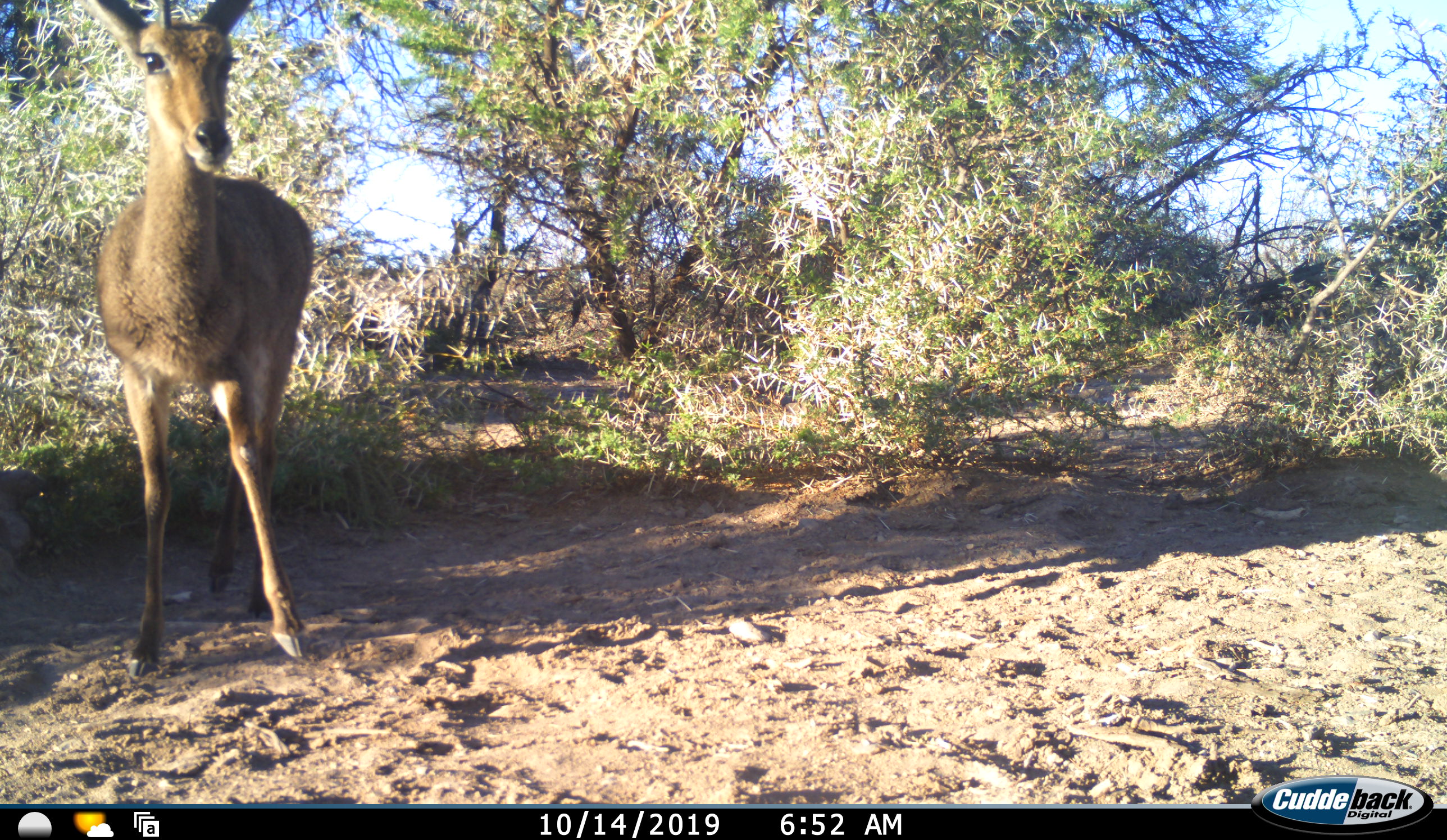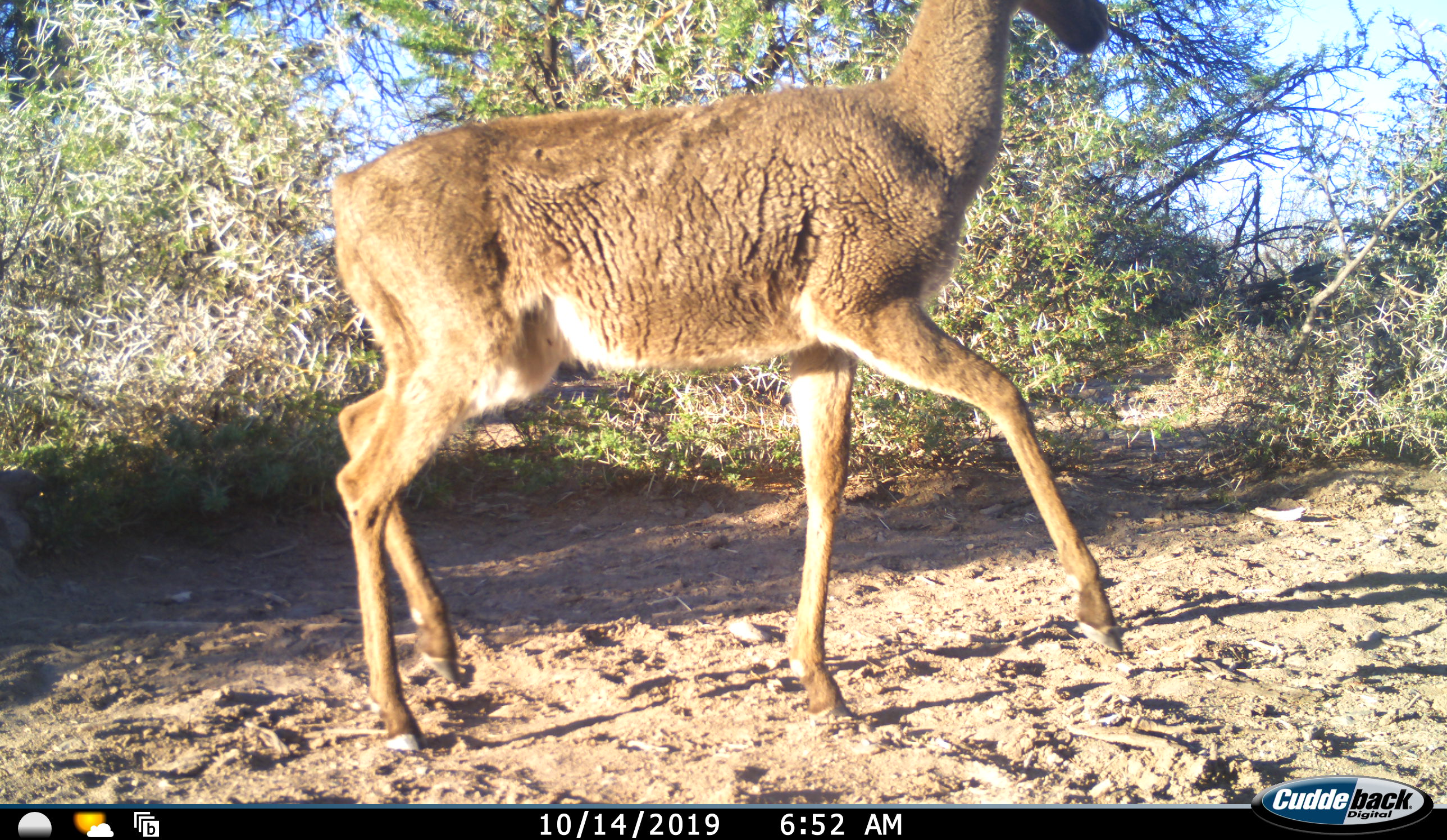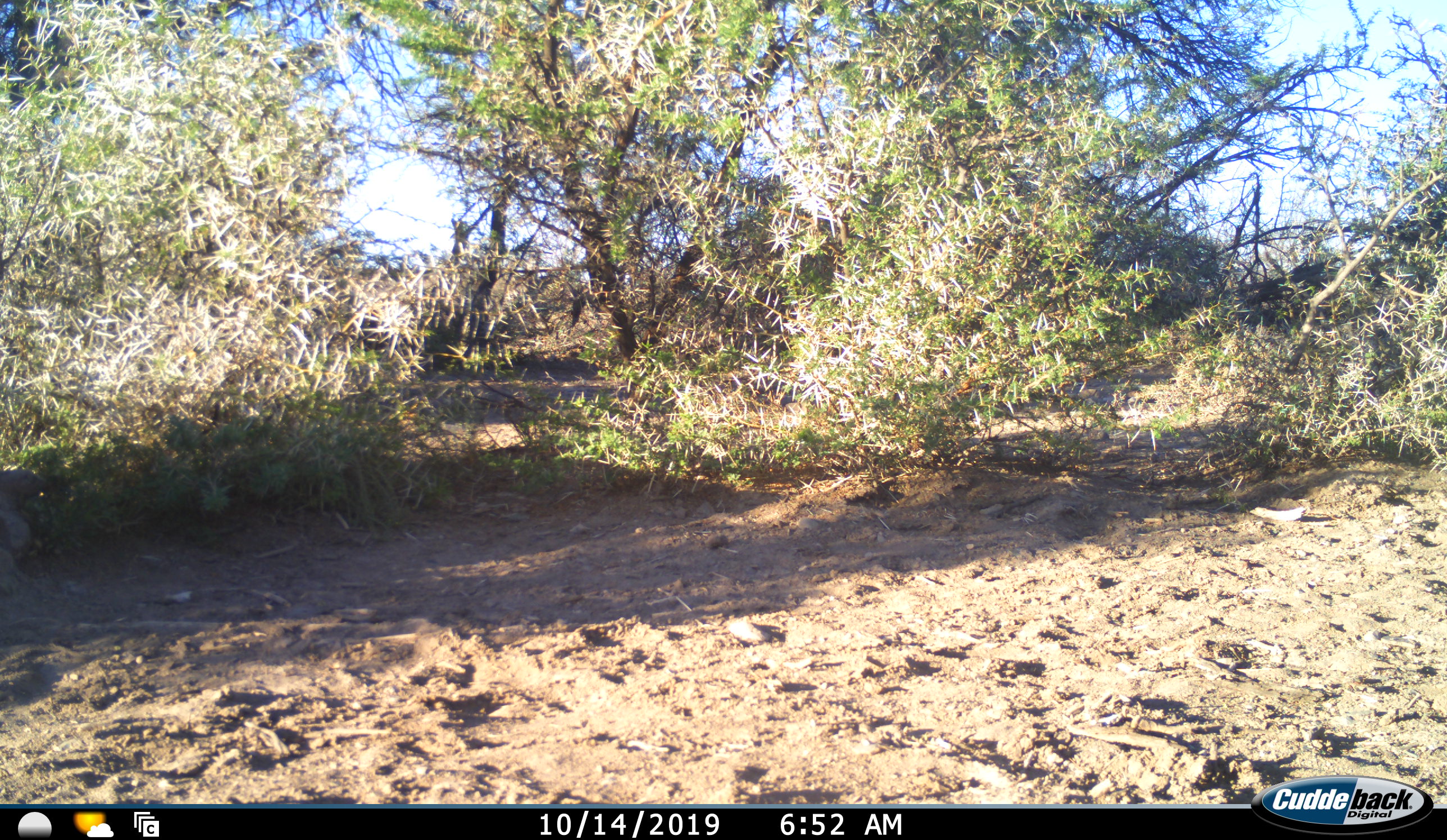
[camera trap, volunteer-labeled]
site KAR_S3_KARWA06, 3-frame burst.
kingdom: Animalia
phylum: Chordata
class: Mammalia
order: Artiodactyla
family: Bovidae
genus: Redunca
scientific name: Redunca fulvorufula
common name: mountain reedbuck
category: reedbuckmountain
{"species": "reedbuckmountain (mountain reedbuck) (Redunca fulvorufula)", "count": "1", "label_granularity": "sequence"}